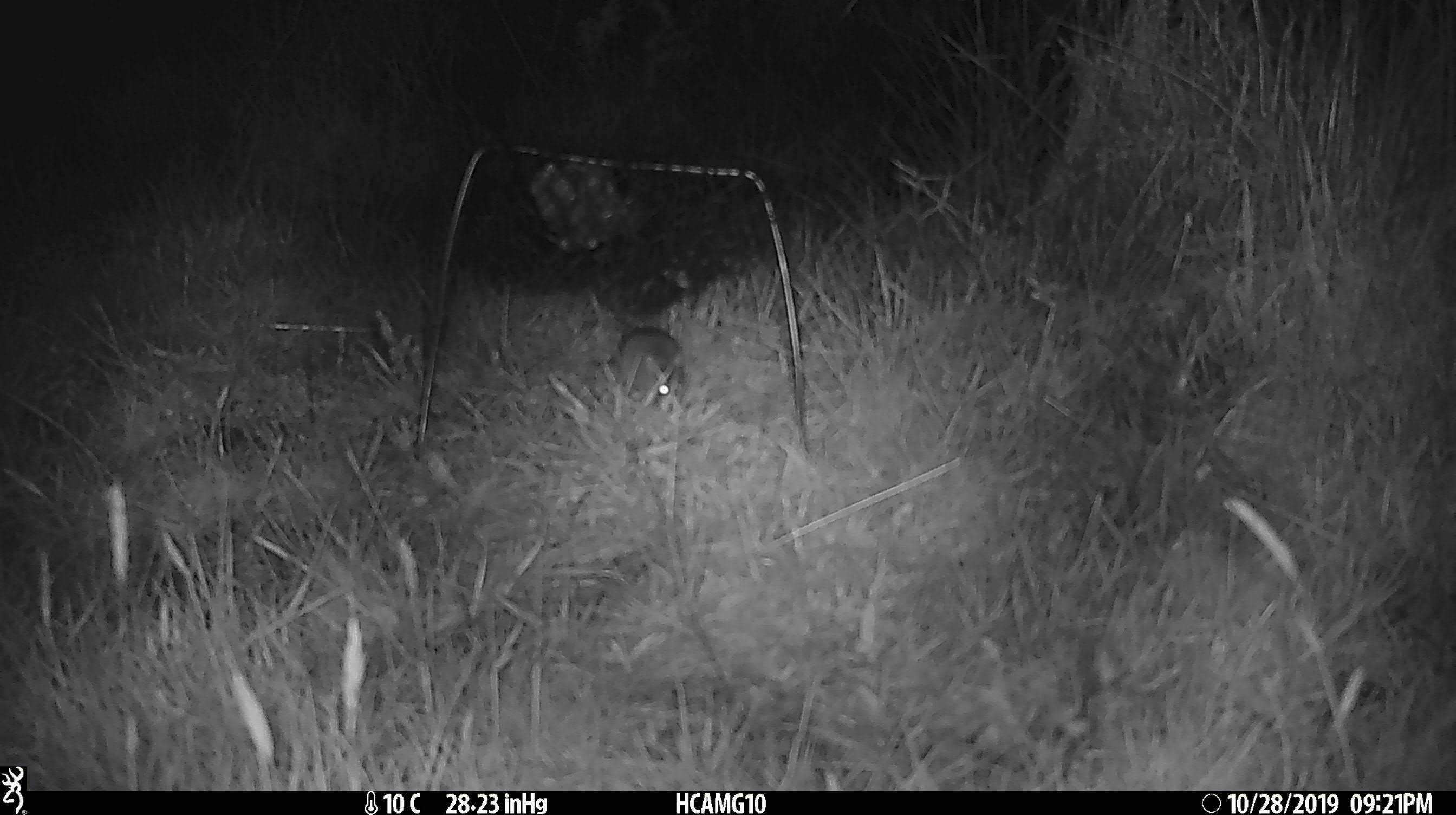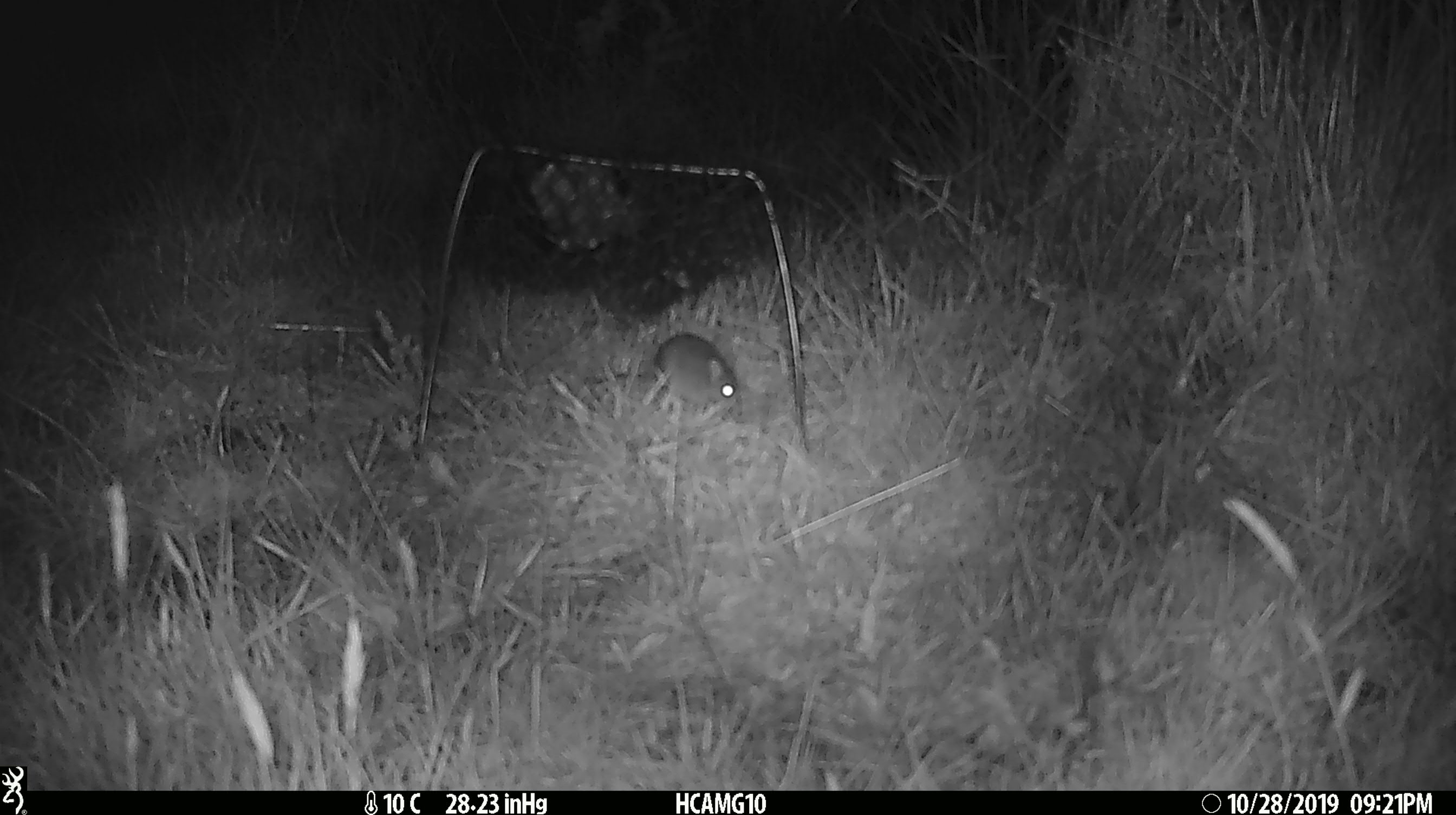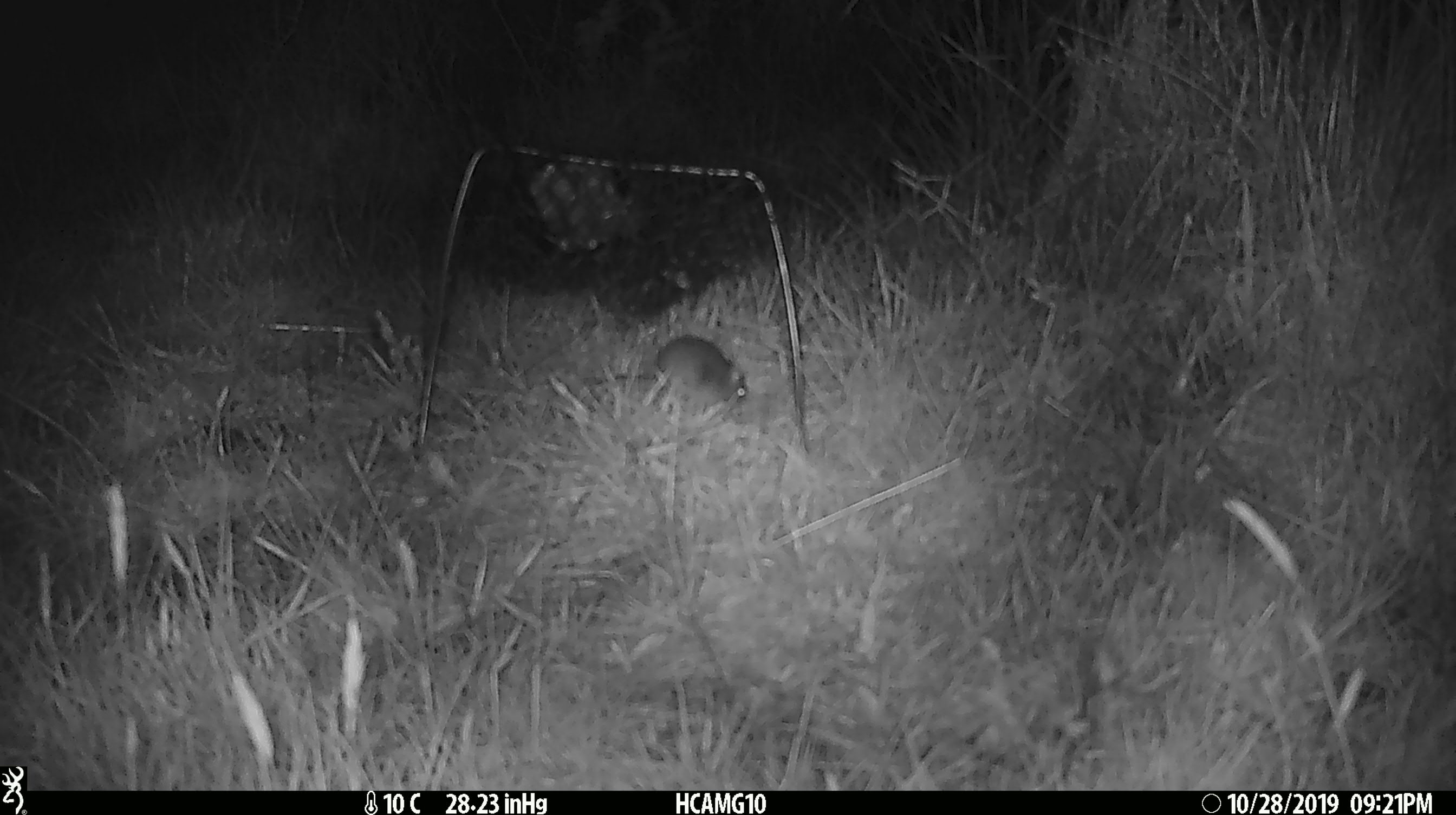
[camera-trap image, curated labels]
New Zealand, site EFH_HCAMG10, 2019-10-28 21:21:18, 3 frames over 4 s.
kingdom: Animalia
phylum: Chordata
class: Mammalia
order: Rodentia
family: Muridae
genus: Mus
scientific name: Mus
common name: mouse